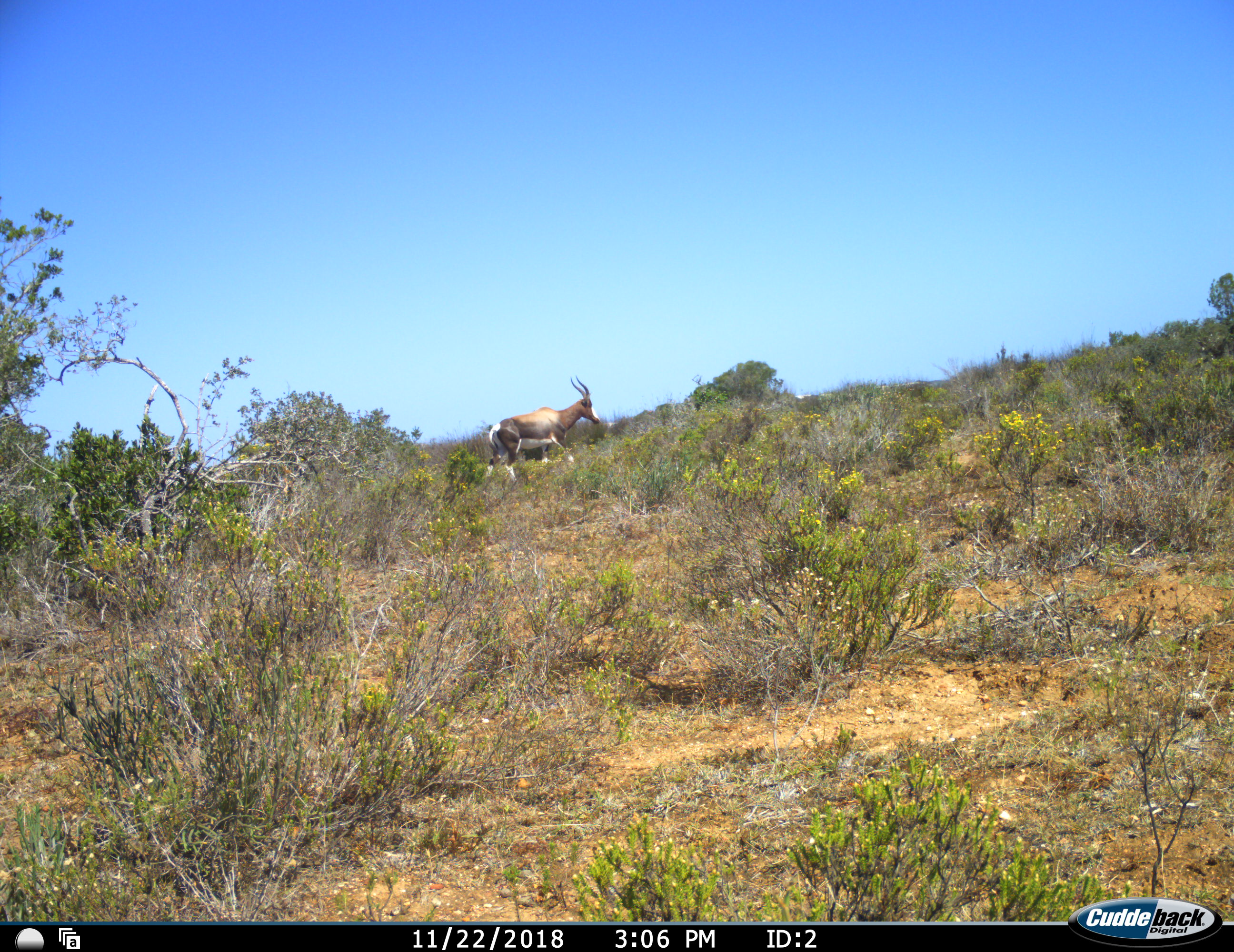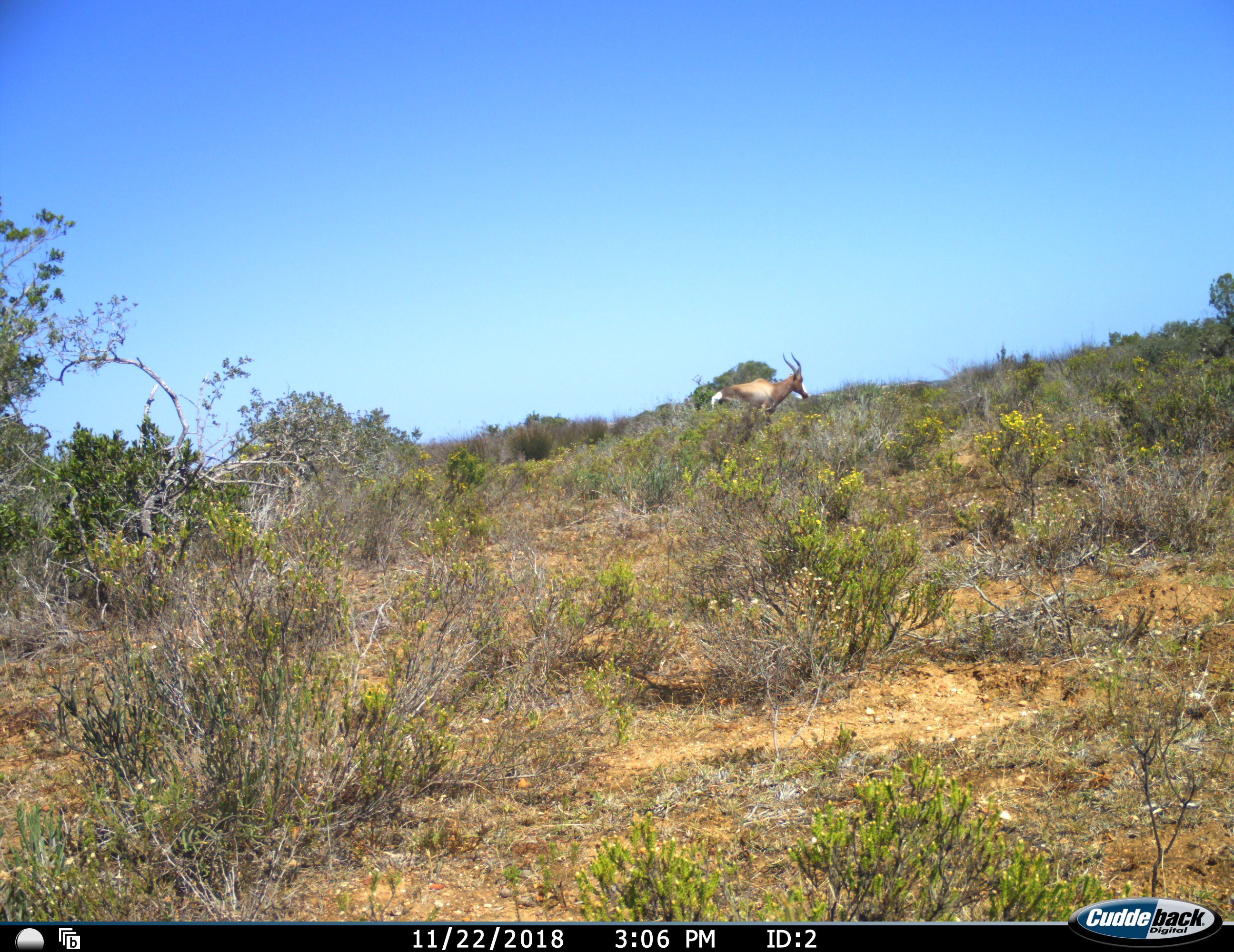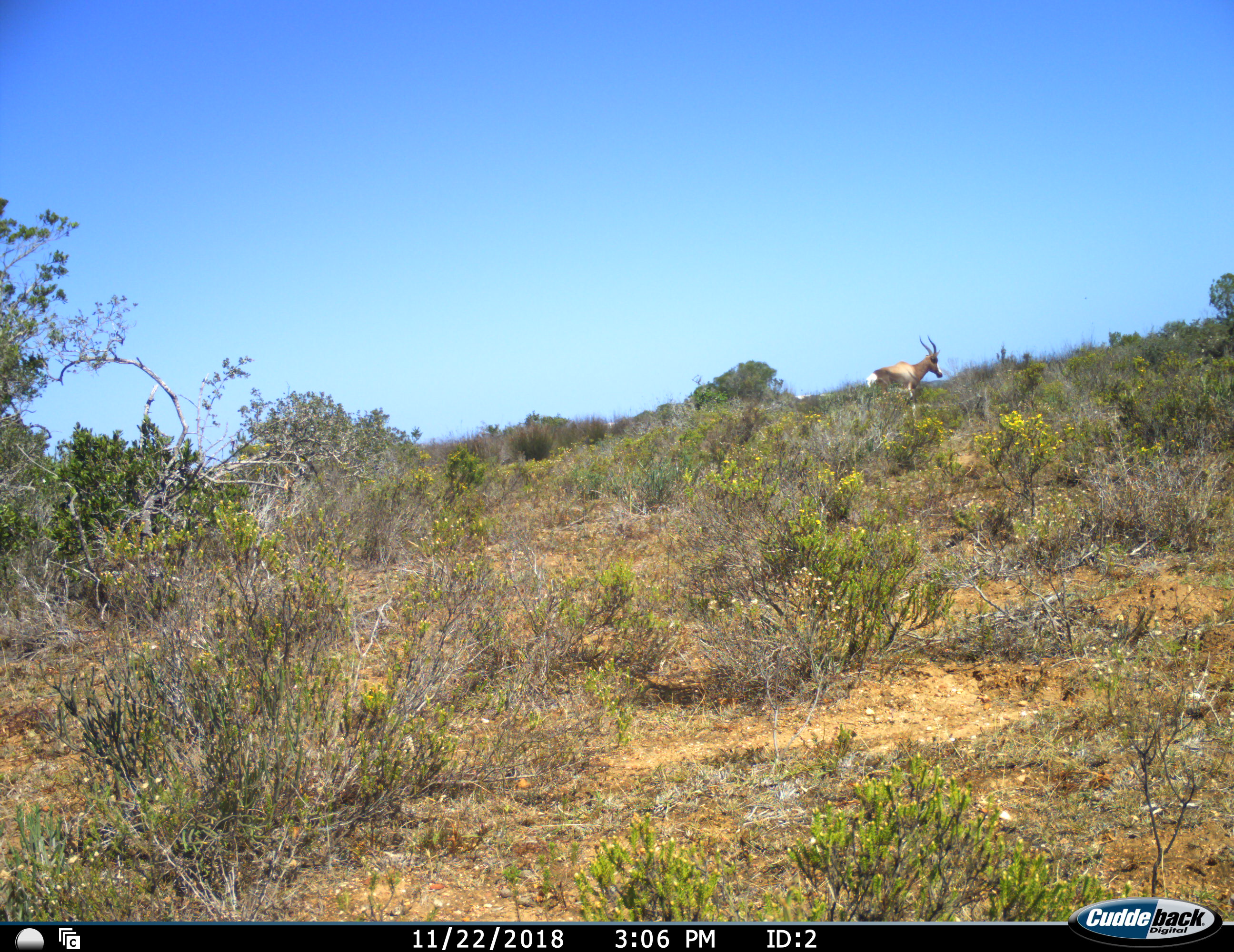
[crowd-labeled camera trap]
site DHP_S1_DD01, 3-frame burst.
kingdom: Animalia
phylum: Chordata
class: Mammalia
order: Artiodactyla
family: Bovidae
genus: Damaliscus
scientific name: Damaliscus pygargus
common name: bontebok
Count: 1.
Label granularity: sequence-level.